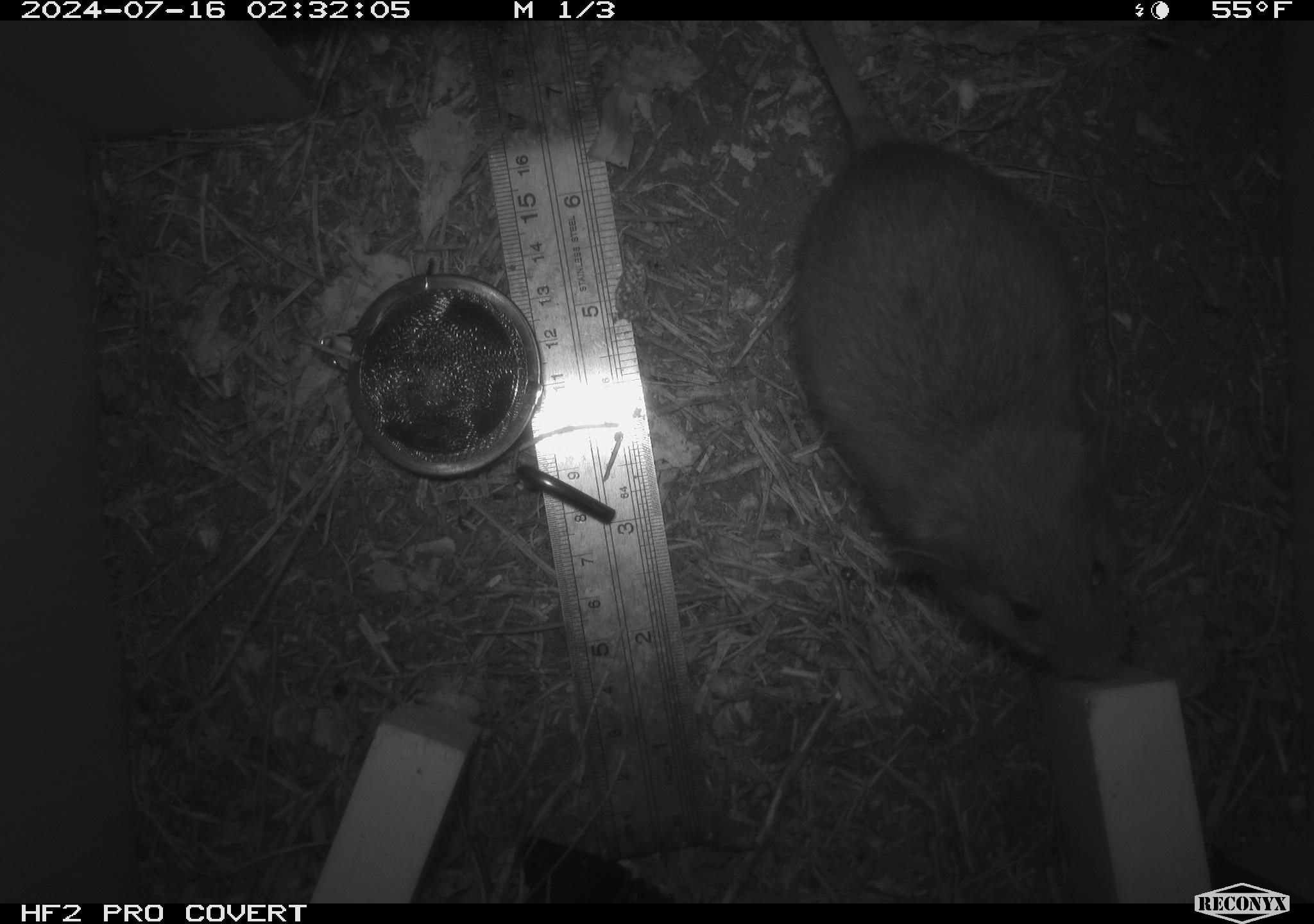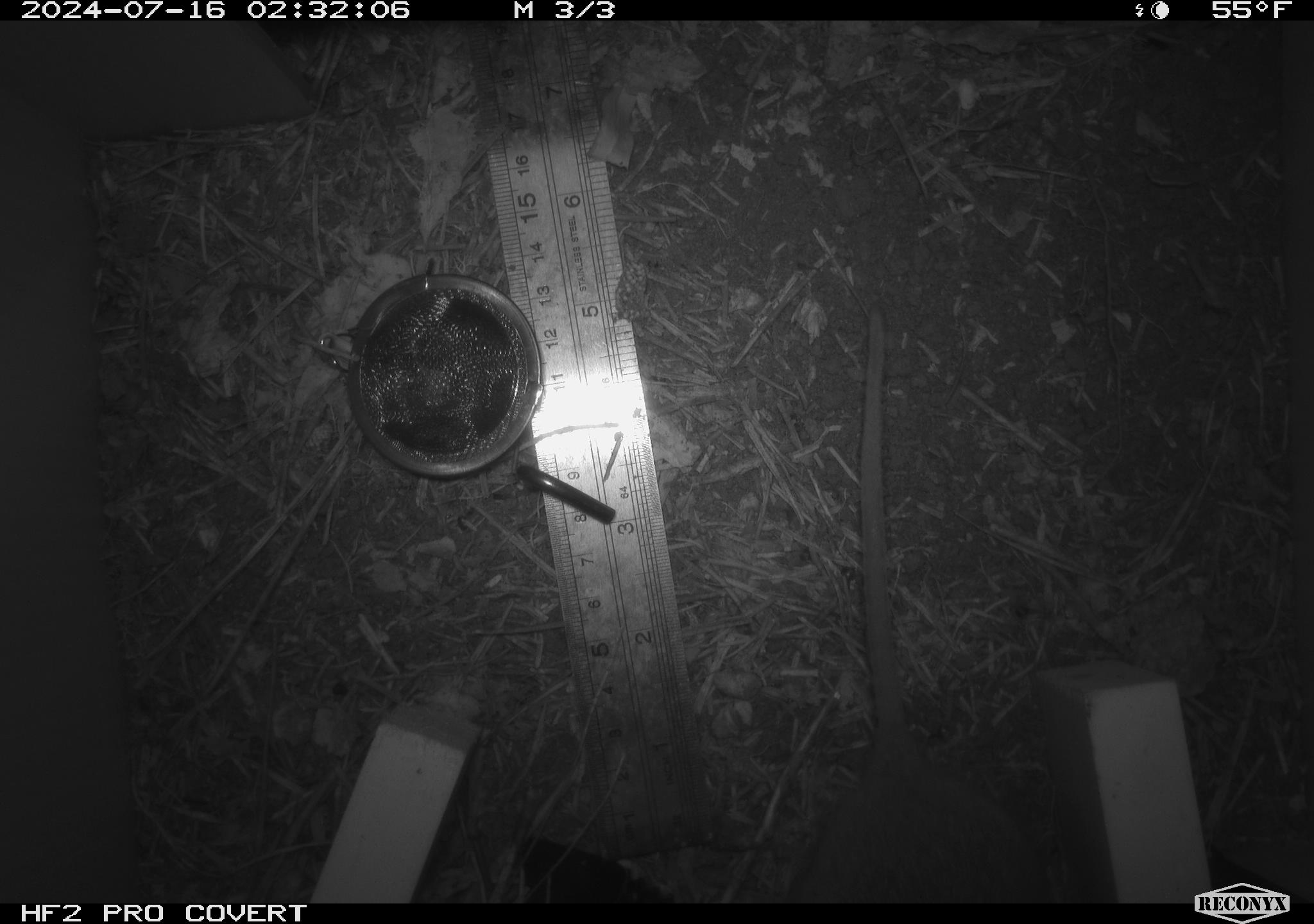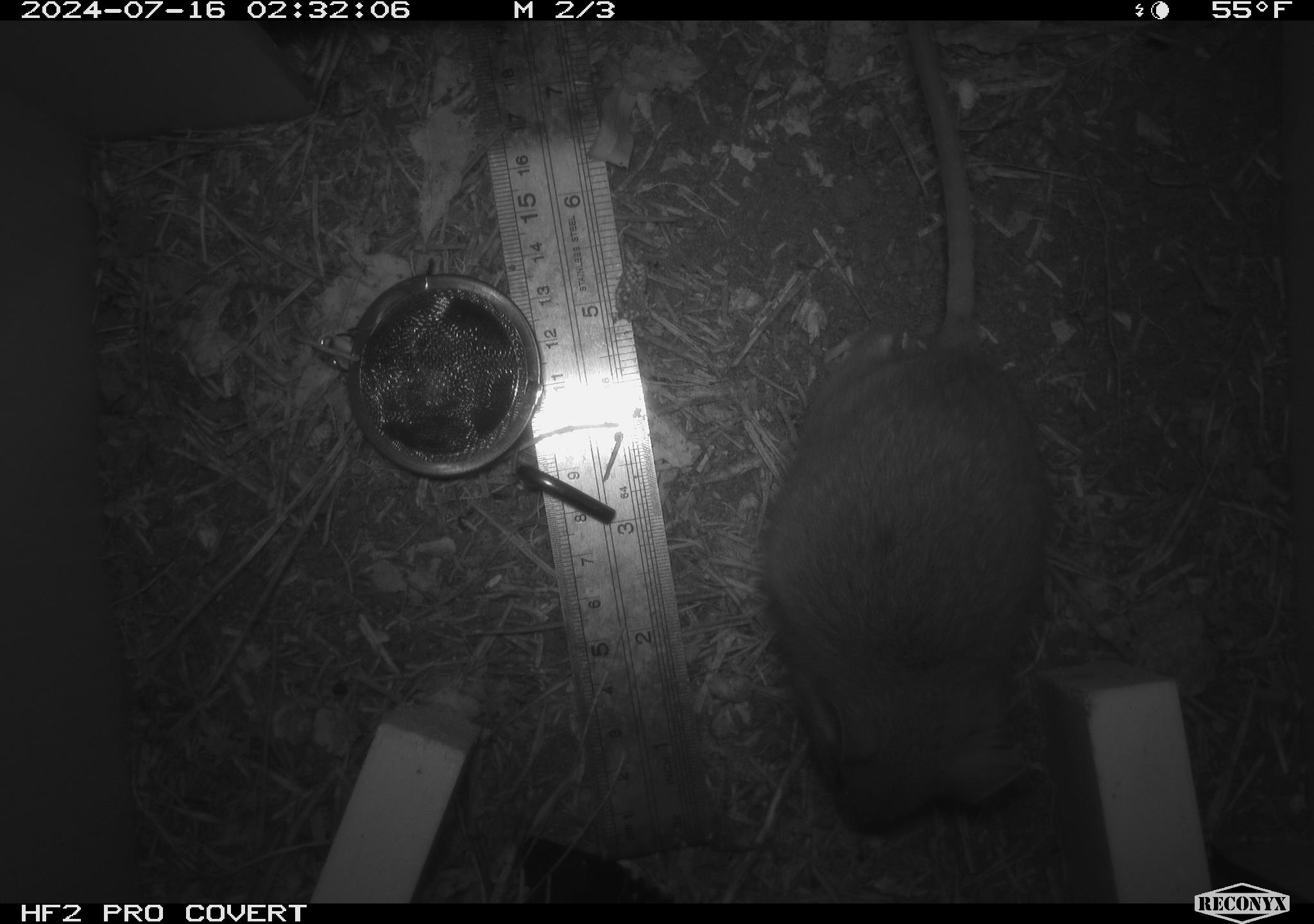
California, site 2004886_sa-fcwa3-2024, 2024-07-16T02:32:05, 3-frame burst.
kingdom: Animalia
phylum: Chordata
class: Mammalia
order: Rodentia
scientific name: Rodentia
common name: mouse species